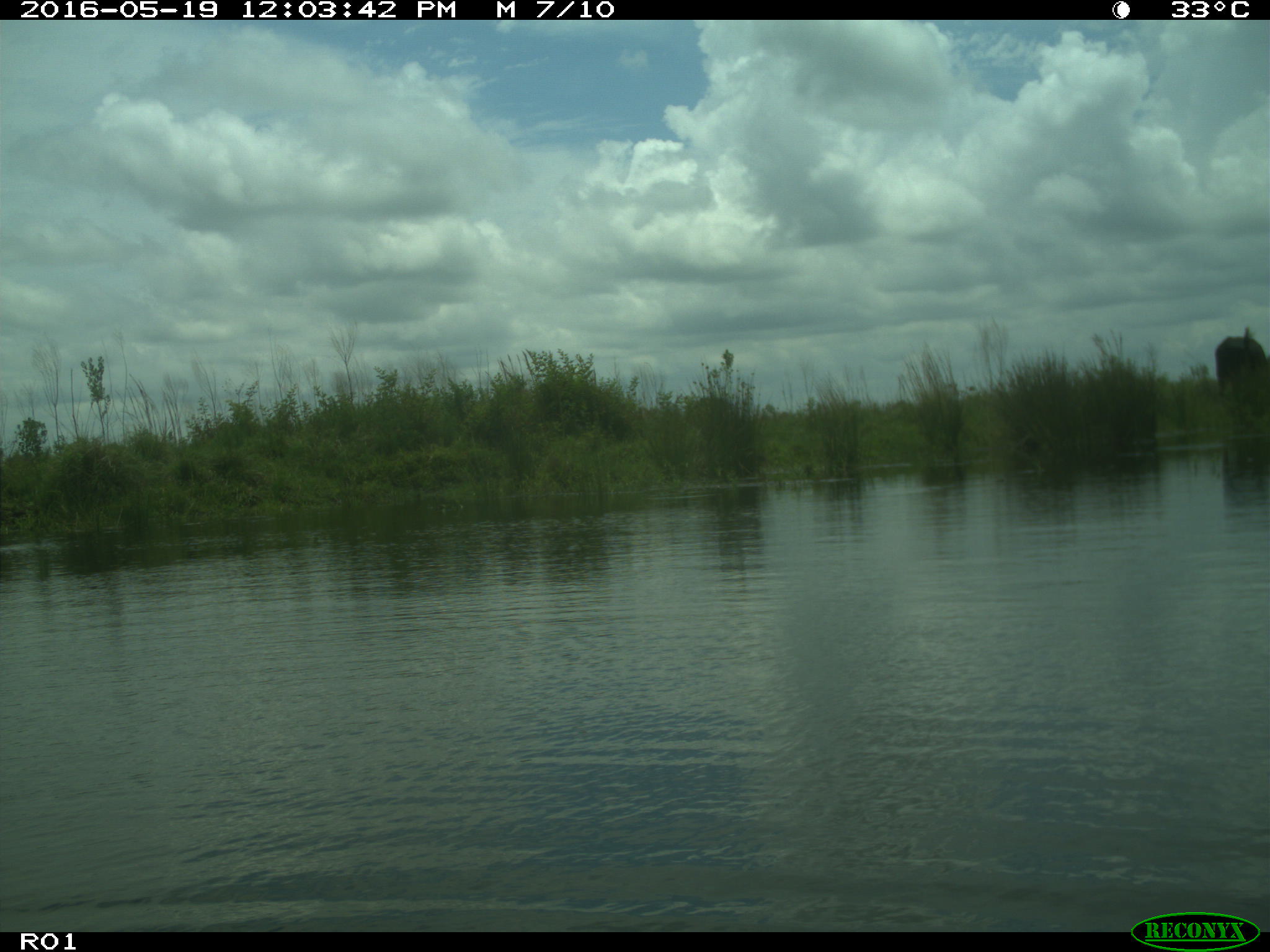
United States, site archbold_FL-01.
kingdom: Animalia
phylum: Chordata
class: Mammalia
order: Artiodactyla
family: Bovidae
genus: Bos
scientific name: Bos taurus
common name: domestic cow